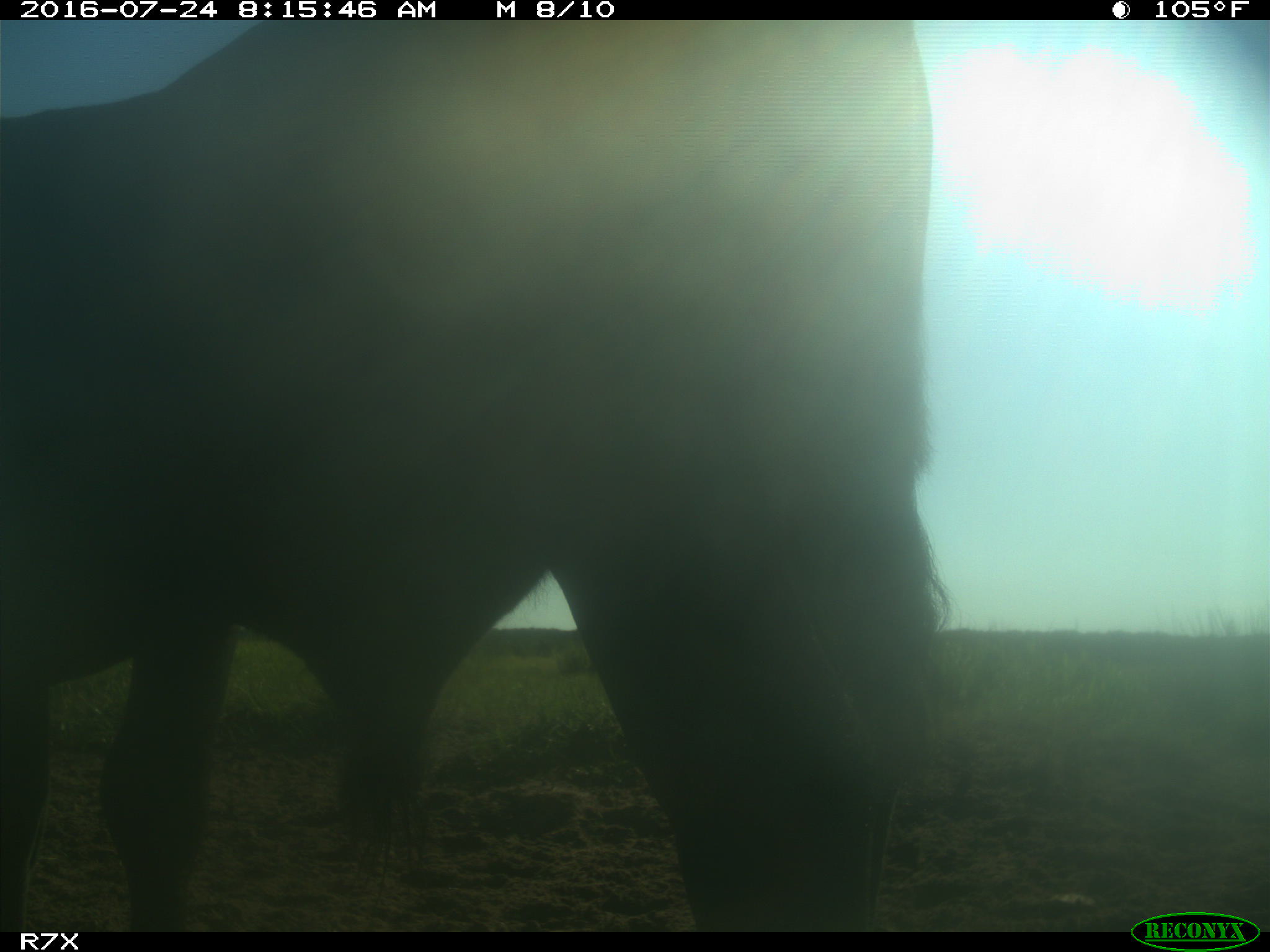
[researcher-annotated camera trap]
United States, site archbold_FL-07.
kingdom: Animalia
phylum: Chordata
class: Mammalia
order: Artiodactyla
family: Bovidae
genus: Bos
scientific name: Bos taurus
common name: domestic cow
Bos taurus (domestic cow).